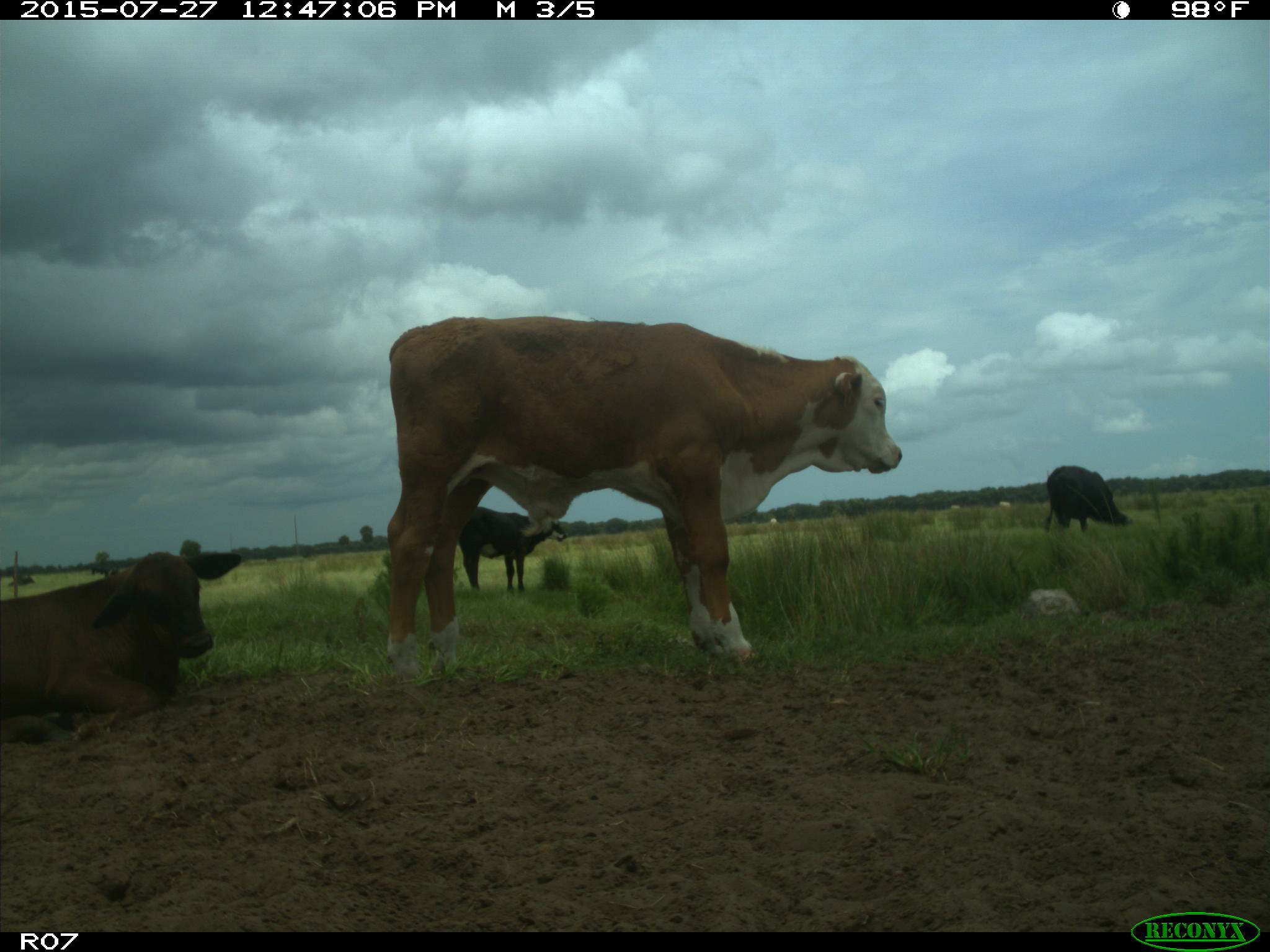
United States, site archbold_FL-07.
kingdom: Animalia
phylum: Chordata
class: Mammalia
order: Artiodactyla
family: Bovidae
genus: Bos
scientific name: Bos taurus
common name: domestic cow